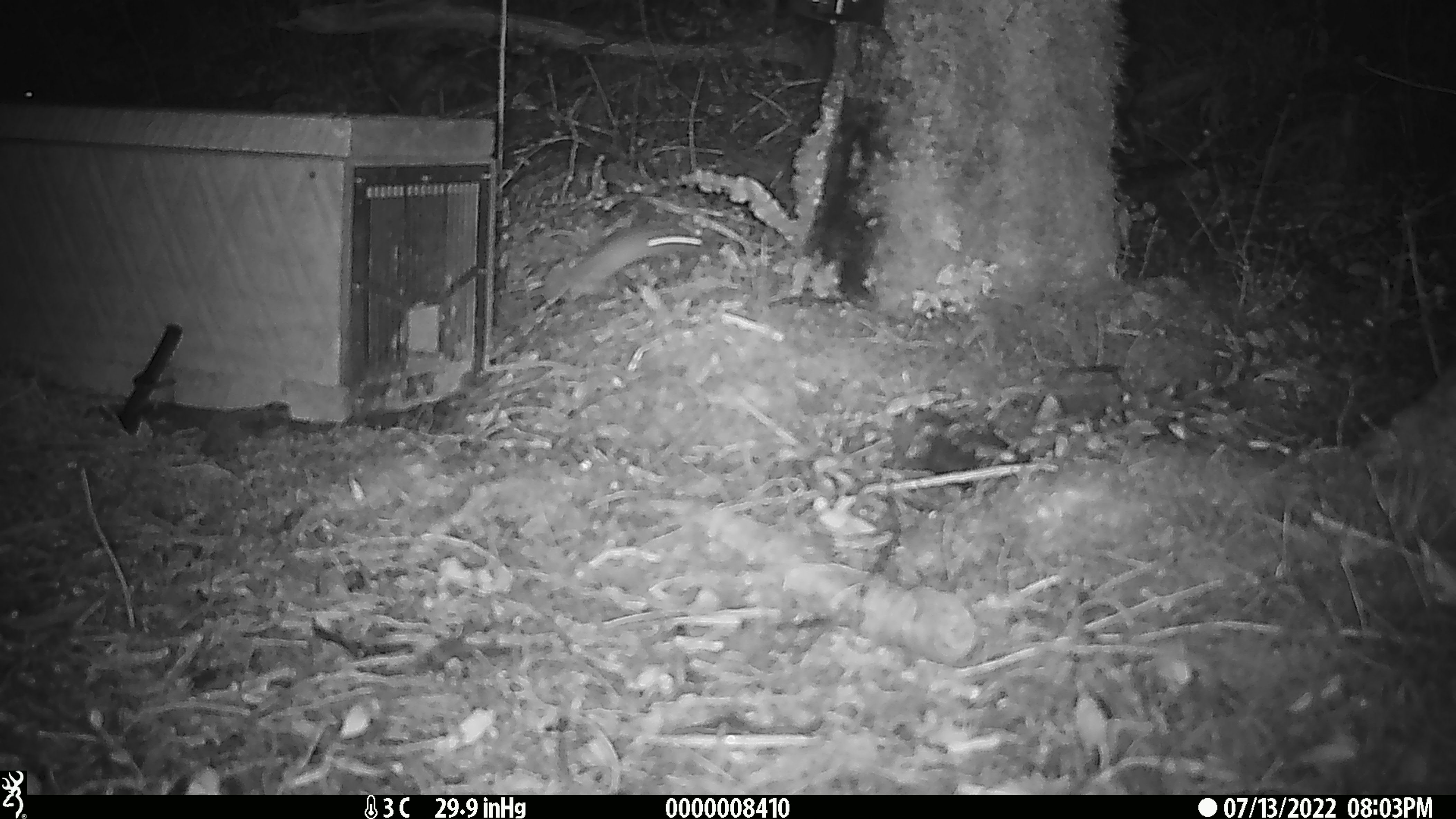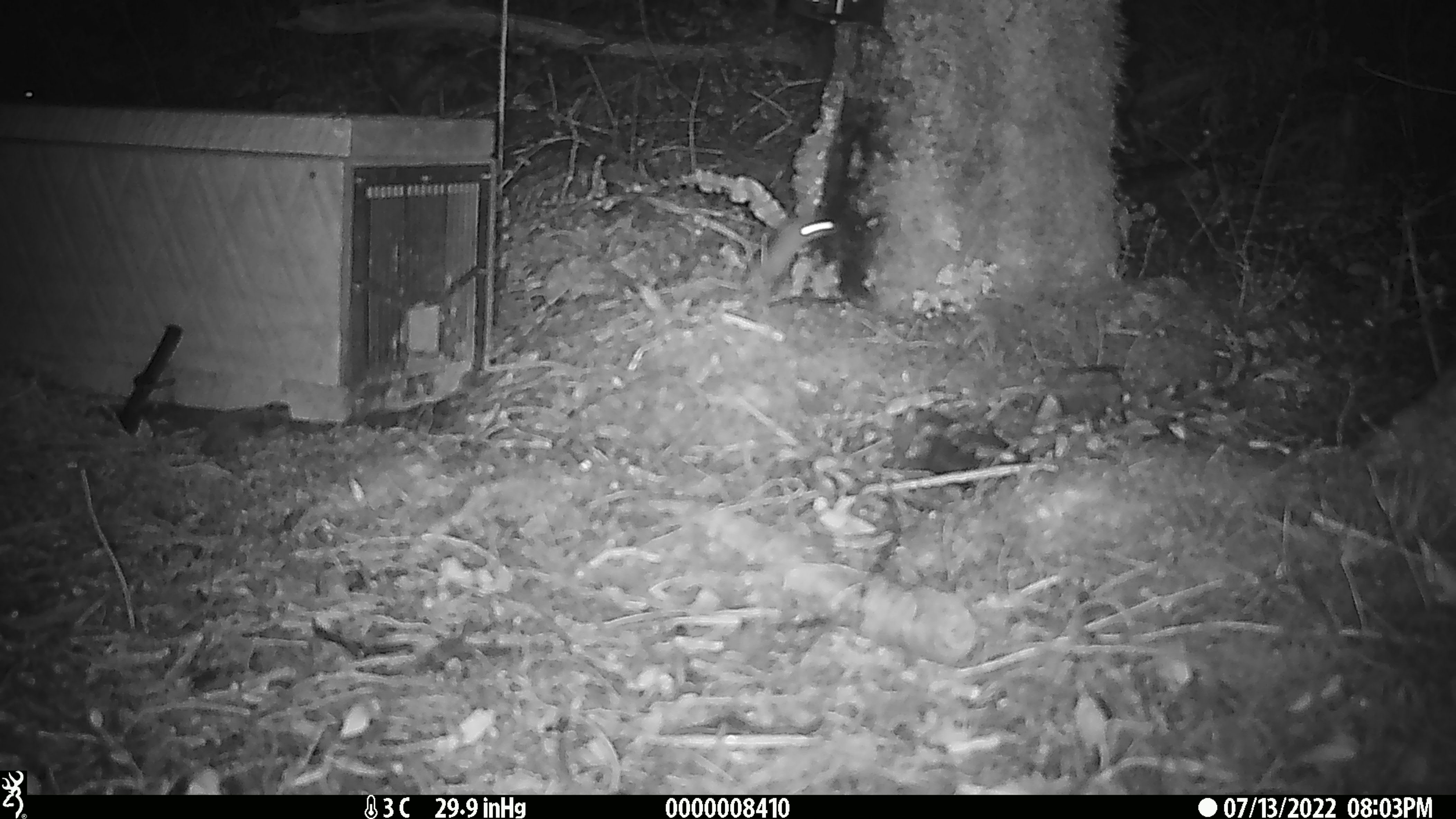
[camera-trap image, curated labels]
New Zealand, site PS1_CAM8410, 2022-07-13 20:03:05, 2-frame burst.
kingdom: Animalia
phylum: Chordata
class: Mammalia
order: Rodentia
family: Muridae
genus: Mus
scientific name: Mus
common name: mouse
Mouse (Mus).